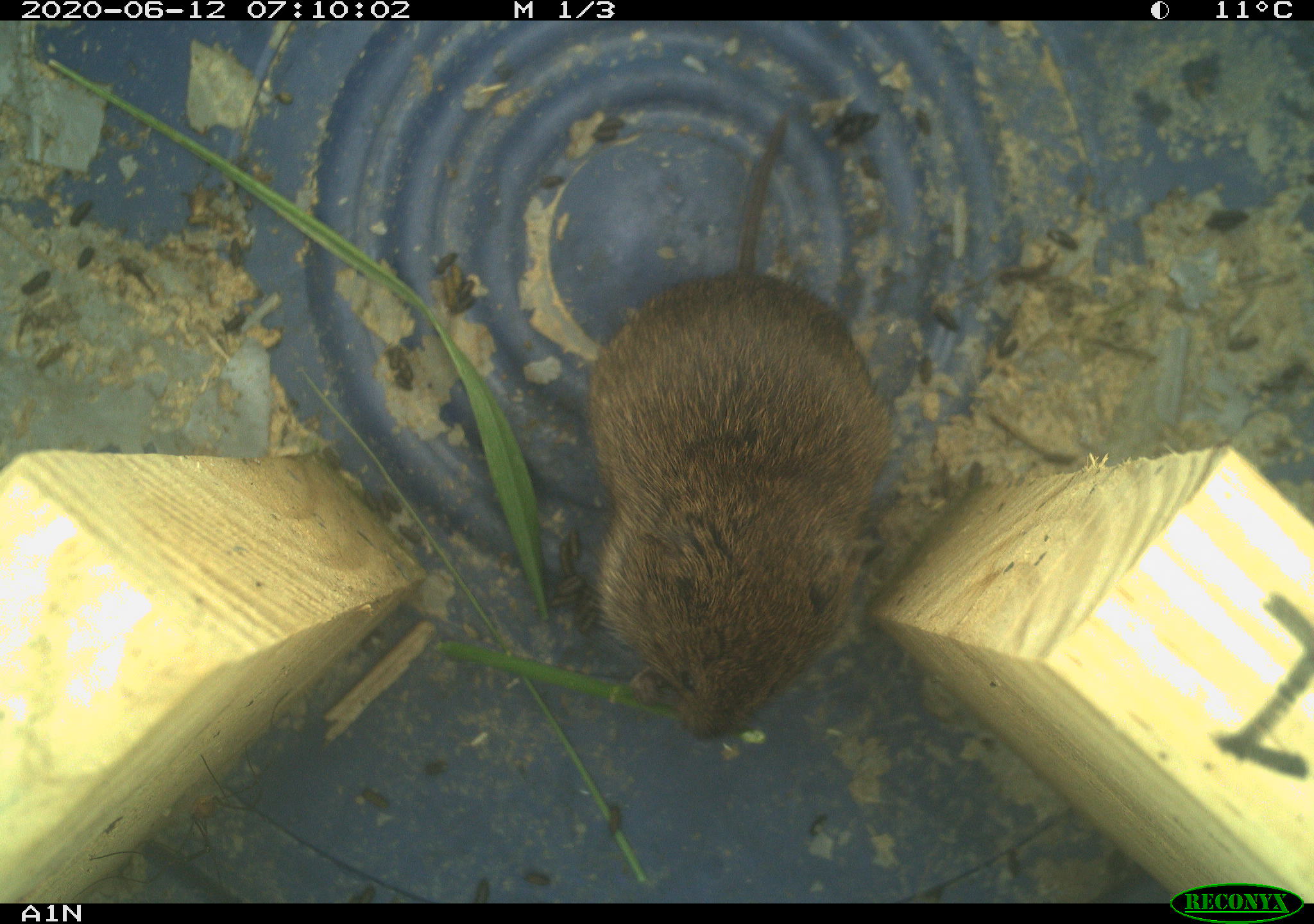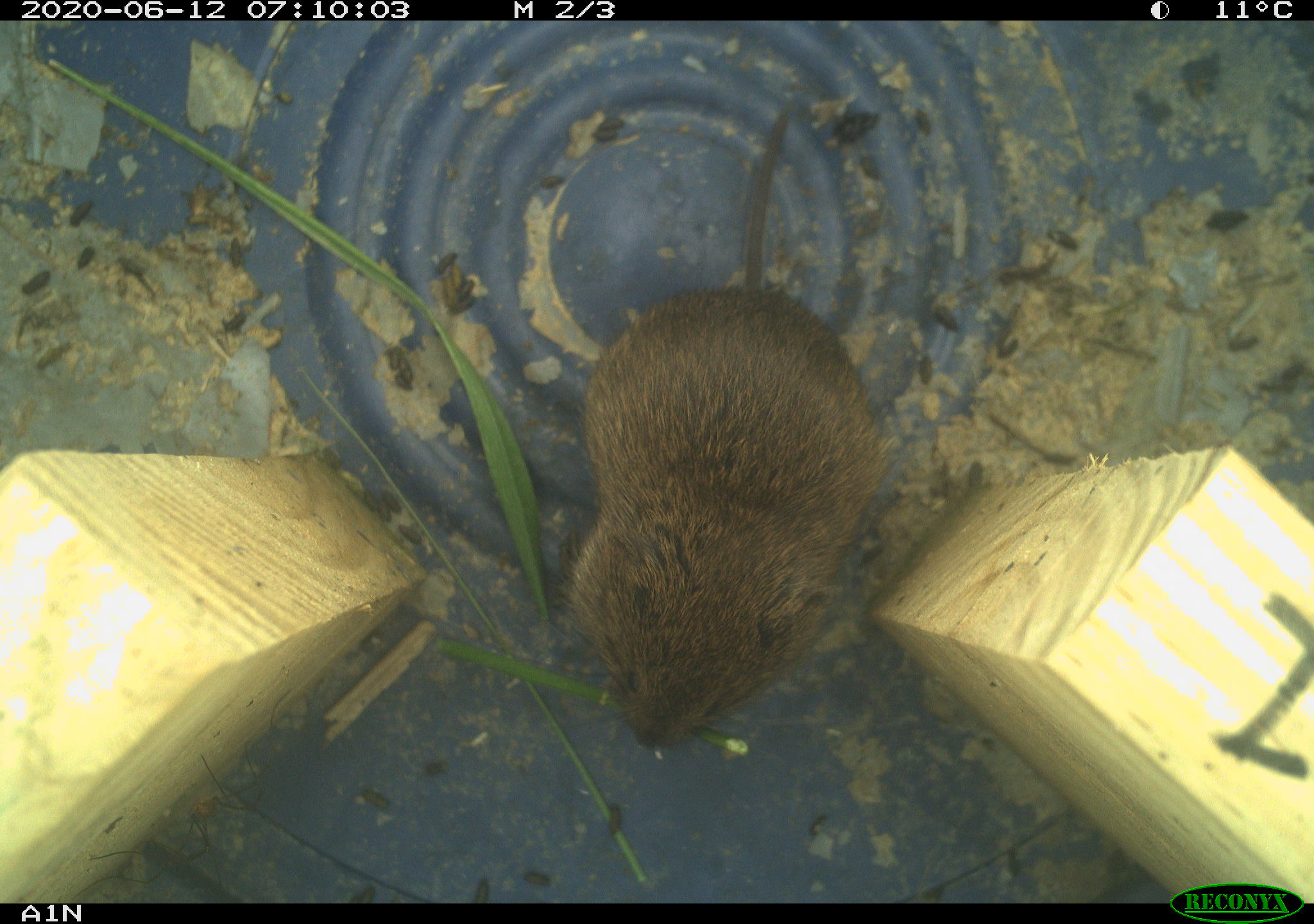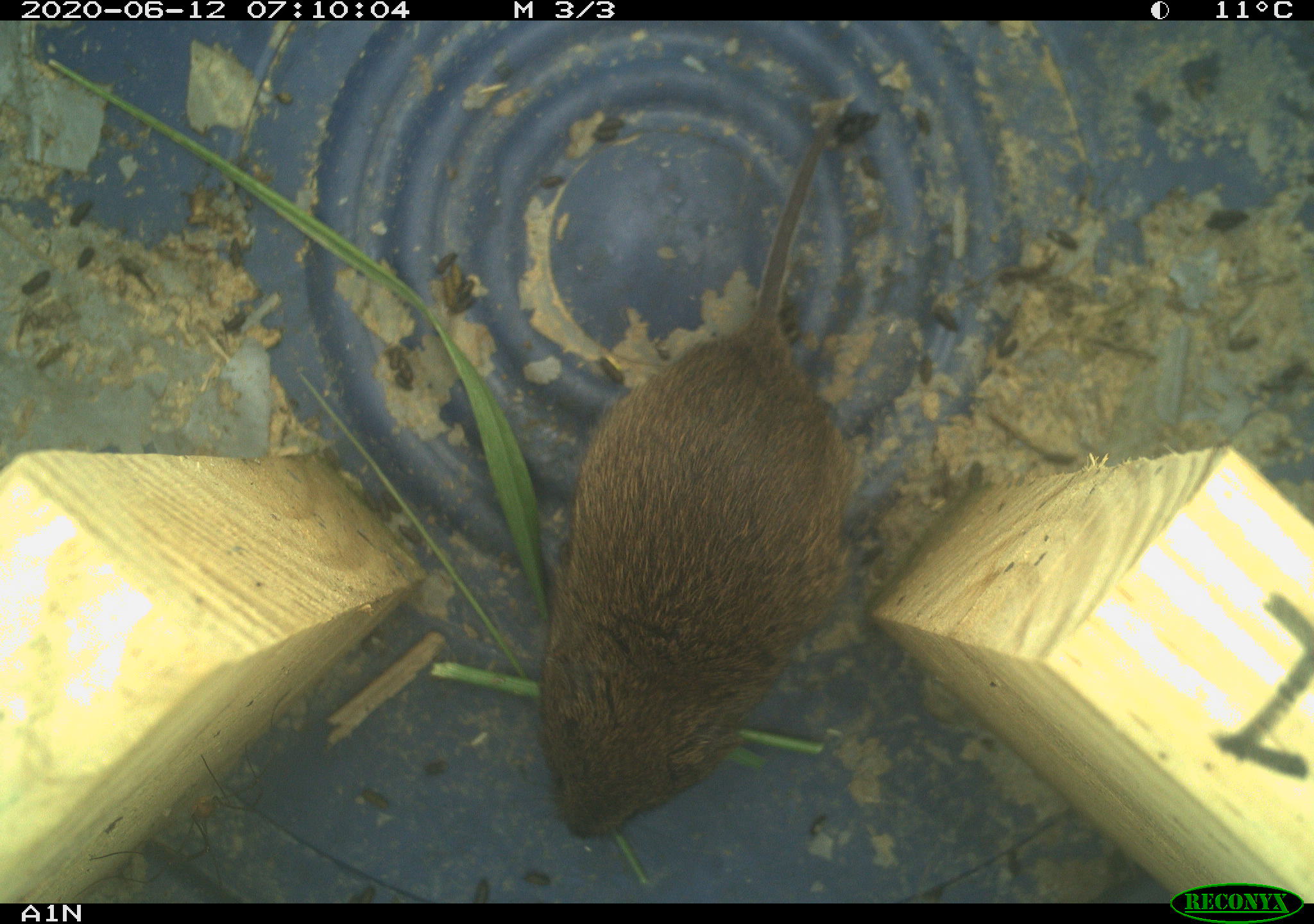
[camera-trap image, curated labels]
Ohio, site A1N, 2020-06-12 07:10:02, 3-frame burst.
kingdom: Animalia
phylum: Chordata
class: Mammalia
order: Rodentia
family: Cricetidae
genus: Microtus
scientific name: Microtus pennsylvanicus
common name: meadow vole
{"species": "meadow vole (Microtus pennsylvanicus)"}